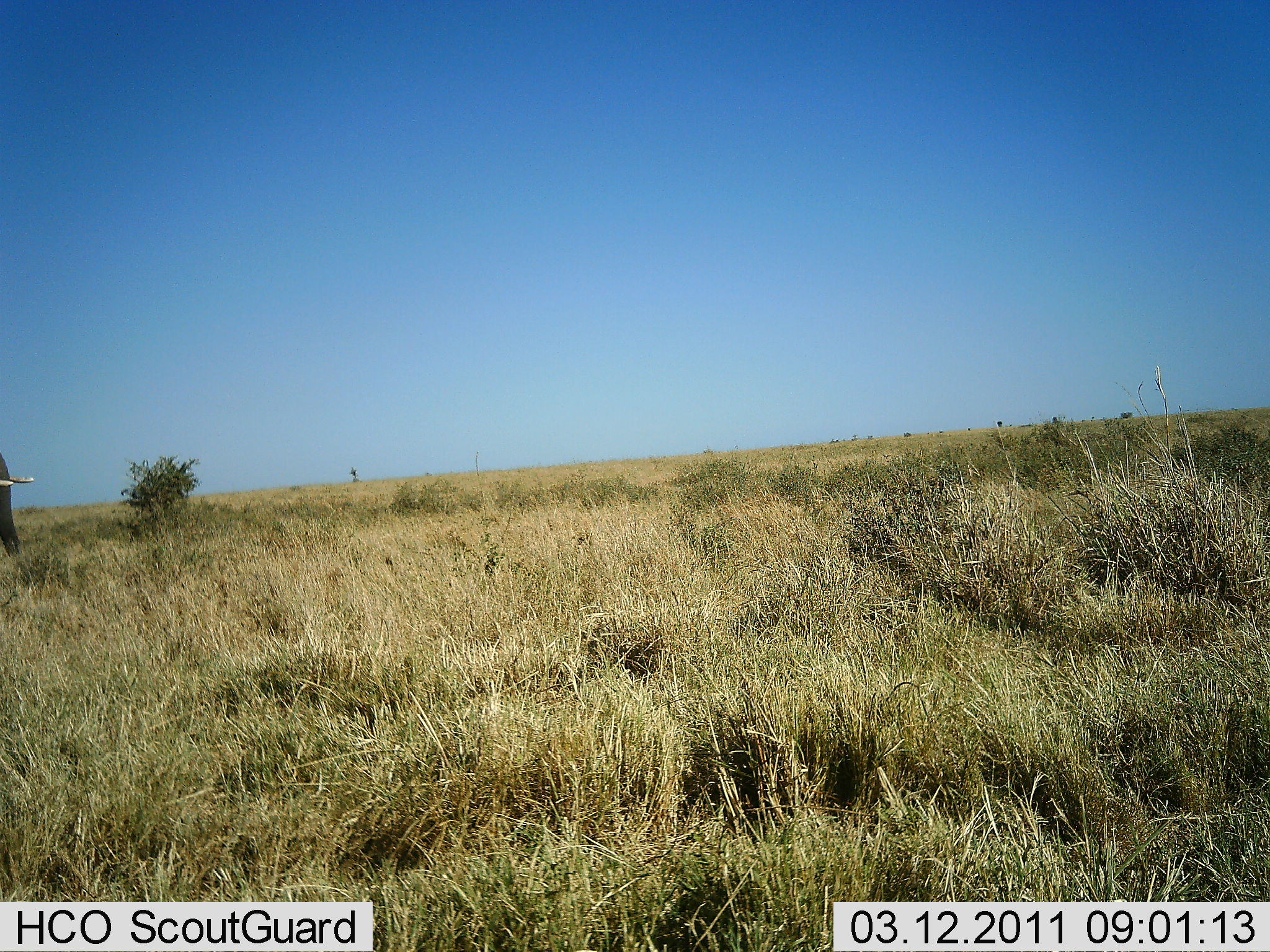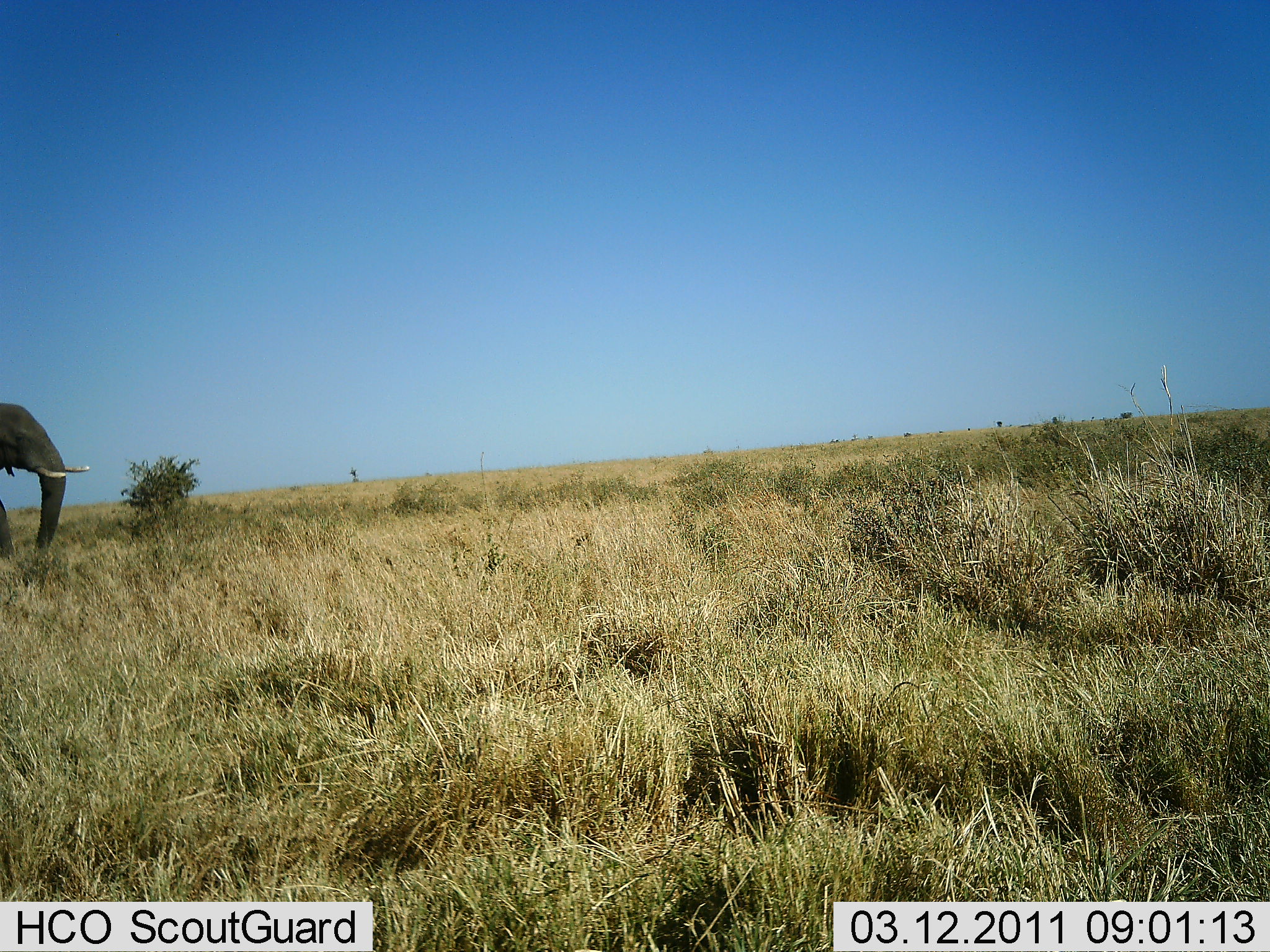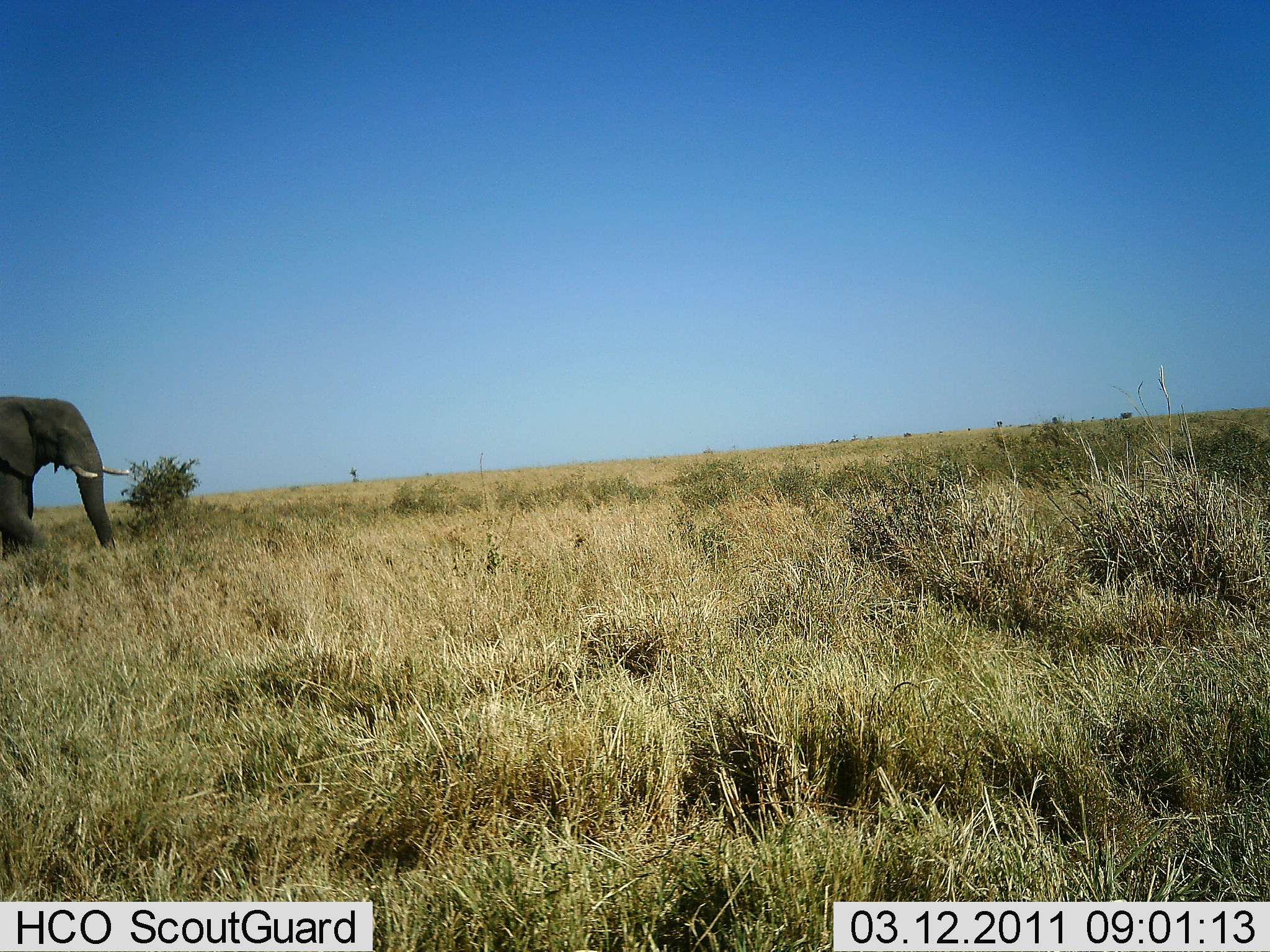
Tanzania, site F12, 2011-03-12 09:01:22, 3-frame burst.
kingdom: Animalia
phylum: Chordata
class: Mammalia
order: Proboscidea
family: Elephantidae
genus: Loxodonta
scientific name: Loxodonta africana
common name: african bush elephant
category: elephant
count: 1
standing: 0%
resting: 0%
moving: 100%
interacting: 0%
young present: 0%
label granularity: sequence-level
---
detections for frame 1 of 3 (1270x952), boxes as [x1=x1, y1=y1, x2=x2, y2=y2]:
animal: [x1=0, y1=454, x2=35, y2=557]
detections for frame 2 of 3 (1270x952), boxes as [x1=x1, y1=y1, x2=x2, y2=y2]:
animal: [x1=0, y1=404, x2=92, y2=563]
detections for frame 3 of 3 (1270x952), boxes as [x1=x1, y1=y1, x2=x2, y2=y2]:
animal: [x1=0, y1=394, x2=131, y2=565]